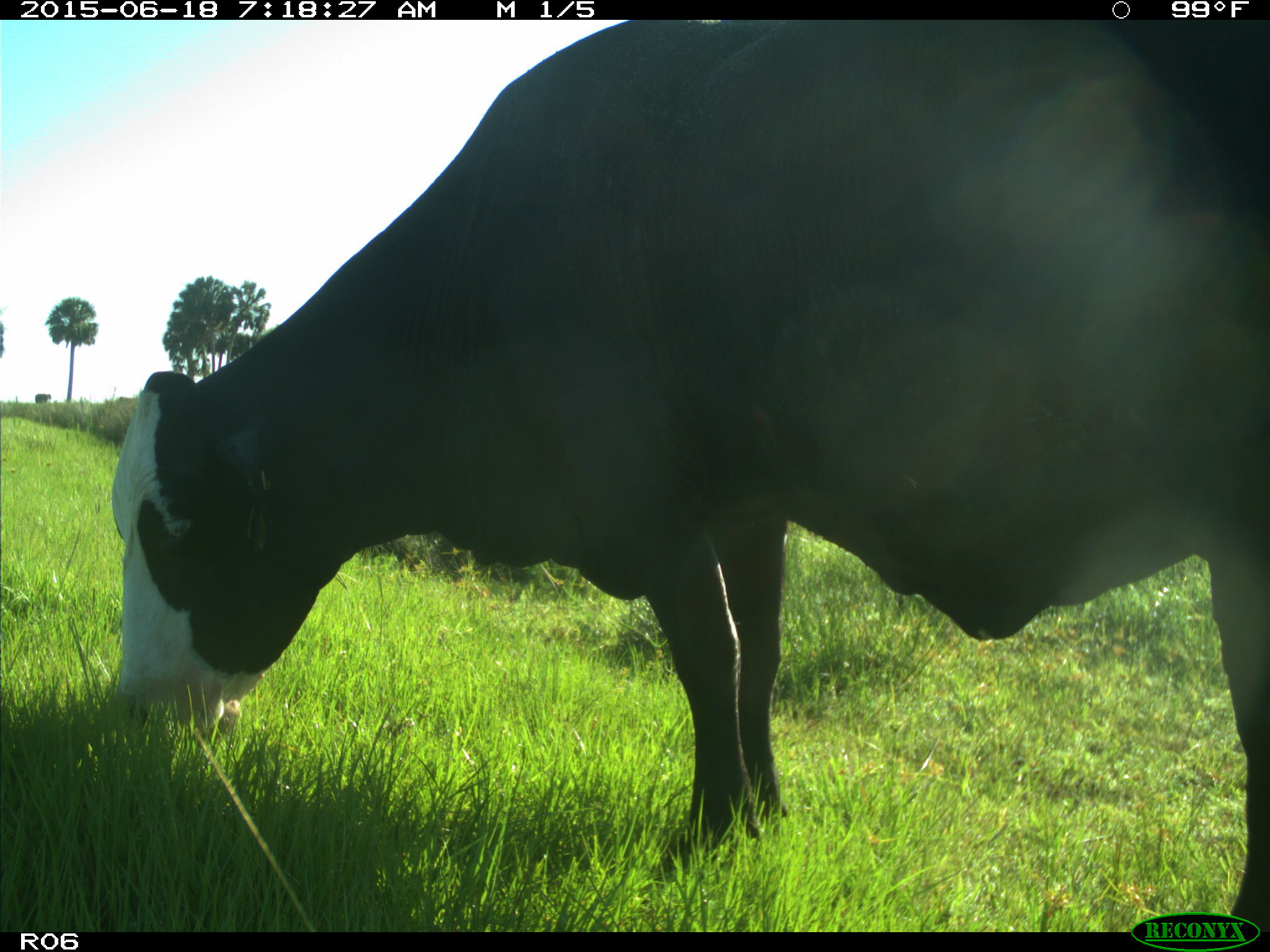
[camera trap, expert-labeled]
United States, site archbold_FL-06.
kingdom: Animalia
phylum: Chordata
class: Mammalia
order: Artiodactyla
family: Bovidae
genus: Bos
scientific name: Bos taurus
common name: domestic cow